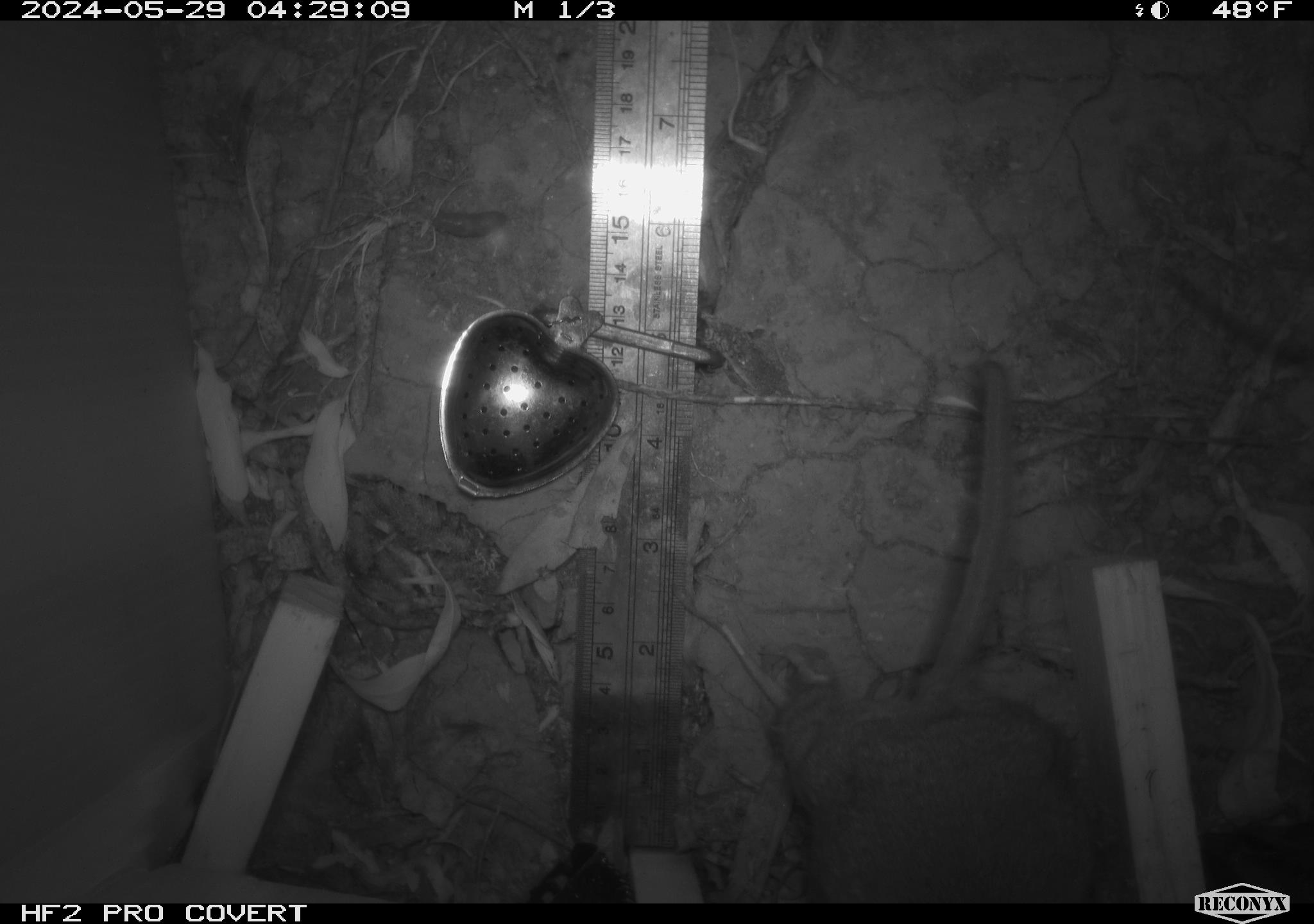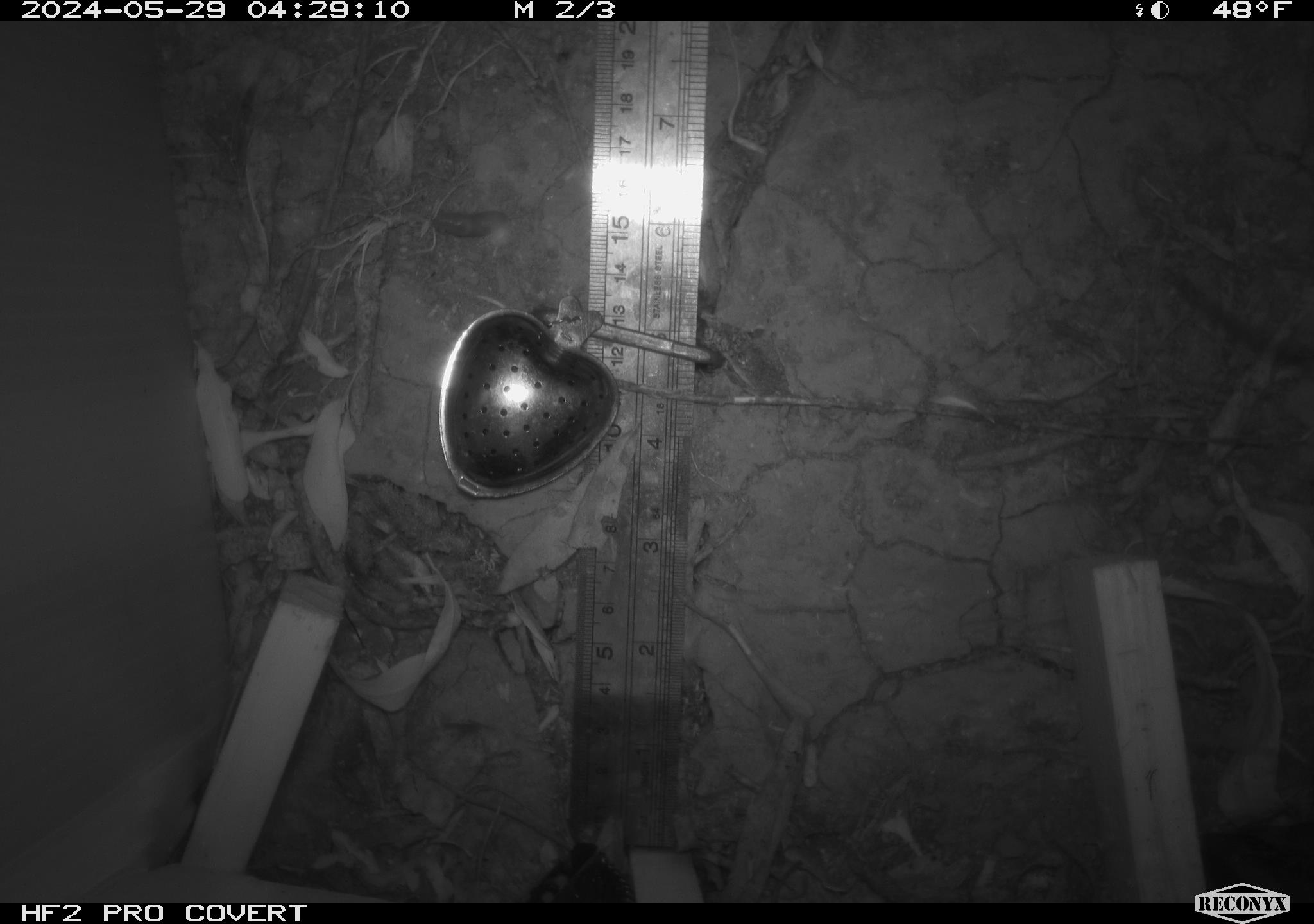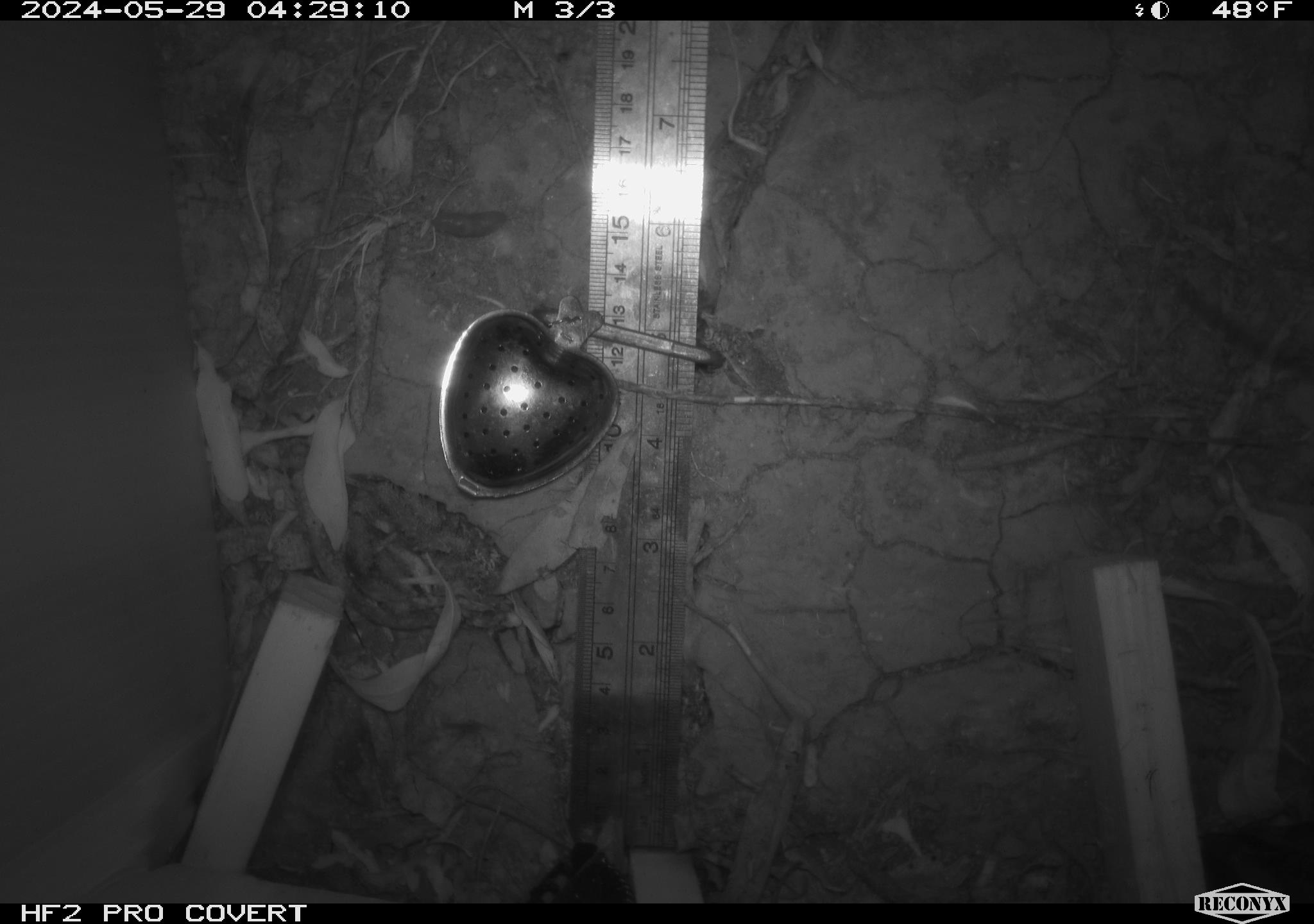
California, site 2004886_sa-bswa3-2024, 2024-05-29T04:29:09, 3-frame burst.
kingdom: Animalia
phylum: Chordata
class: Mammalia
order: Rodentia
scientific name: Rodentia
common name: woodrat or rat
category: woodrat or rat species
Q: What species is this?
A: Woodrat or rat species (woodrat or rat) (Rodentia).